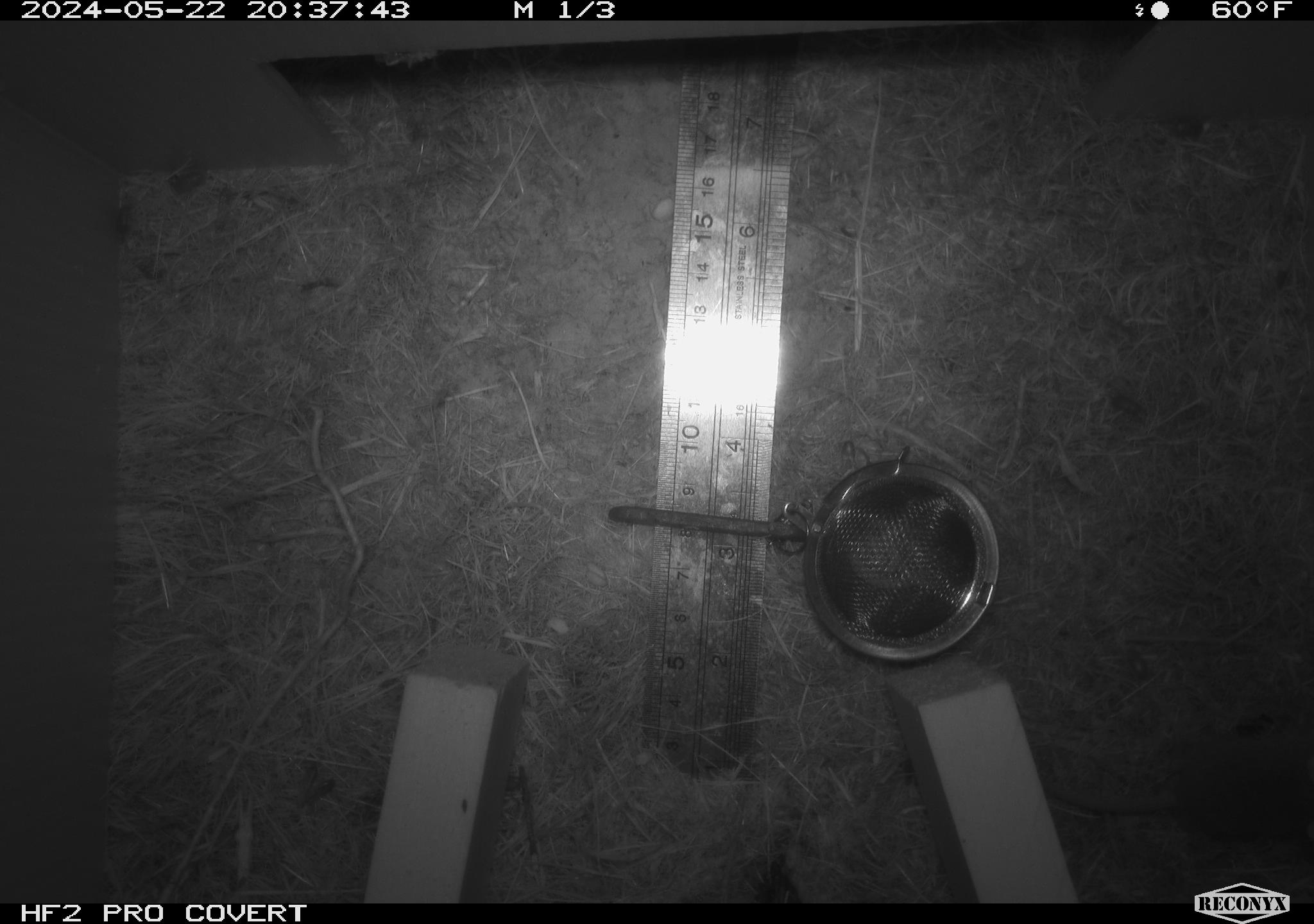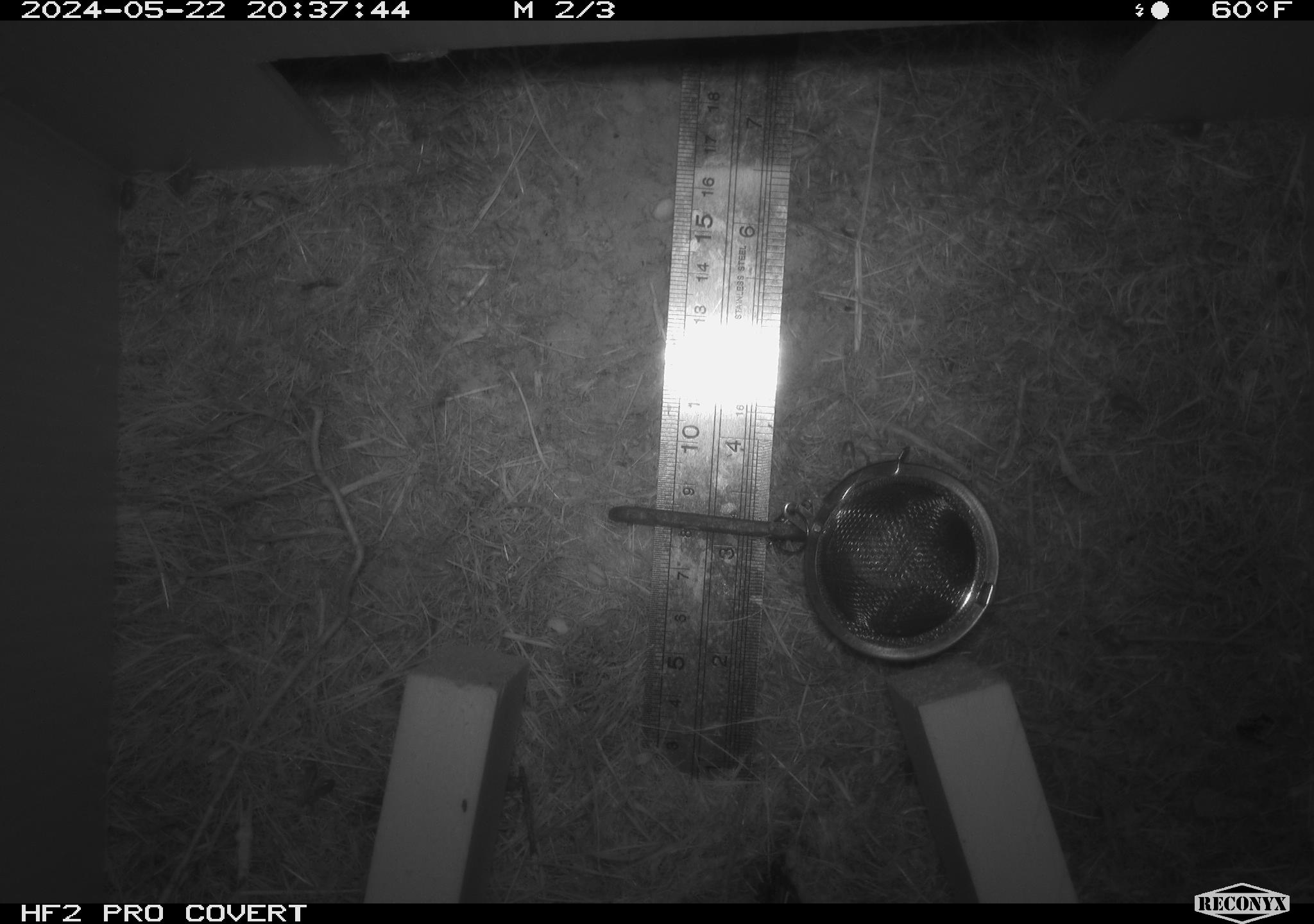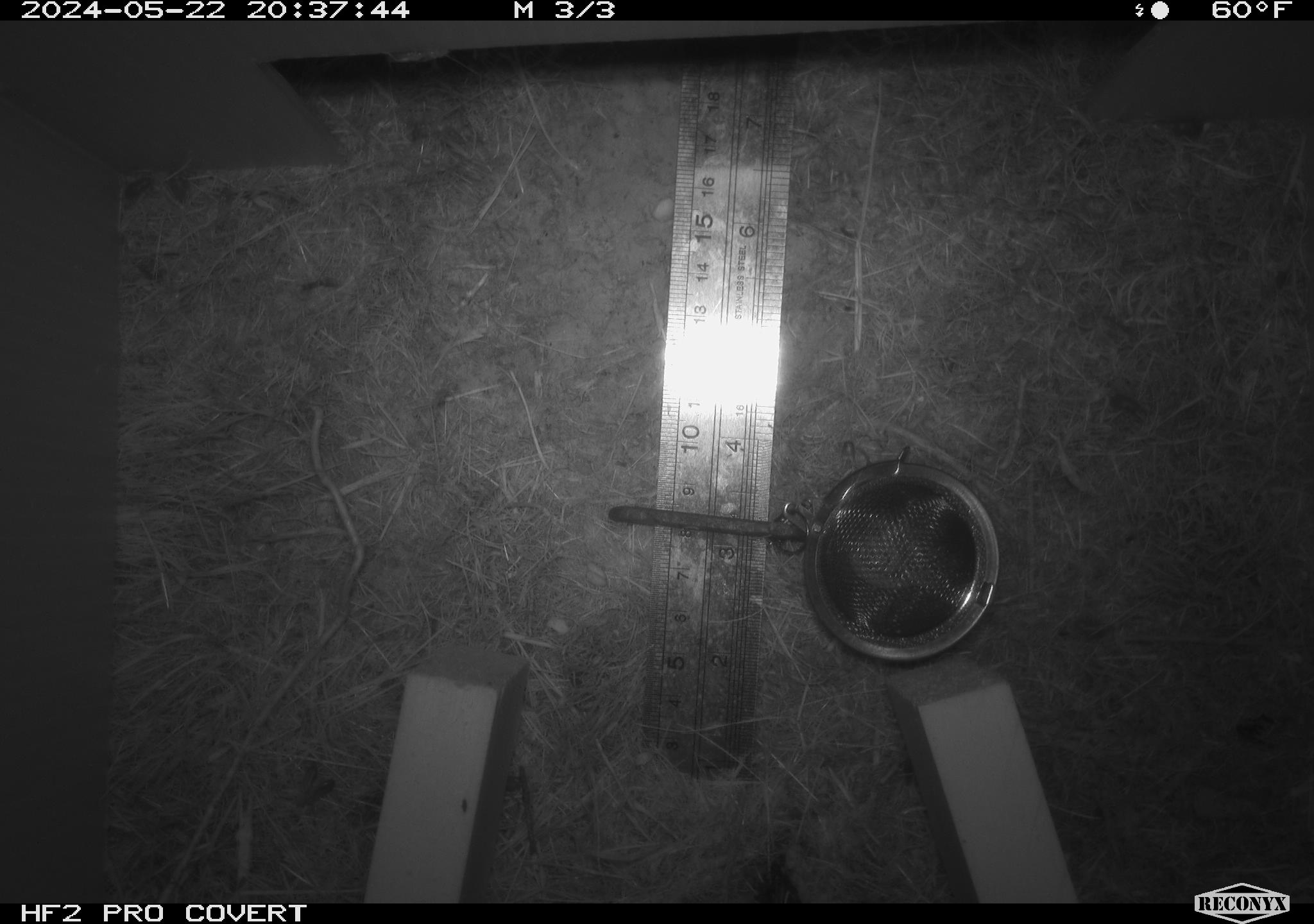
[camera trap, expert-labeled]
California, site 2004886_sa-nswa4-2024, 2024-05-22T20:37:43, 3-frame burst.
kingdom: Animalia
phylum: Chordata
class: Mammalia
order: Rodentia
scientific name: Rodentia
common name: rodent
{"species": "rodent (Rodentia)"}